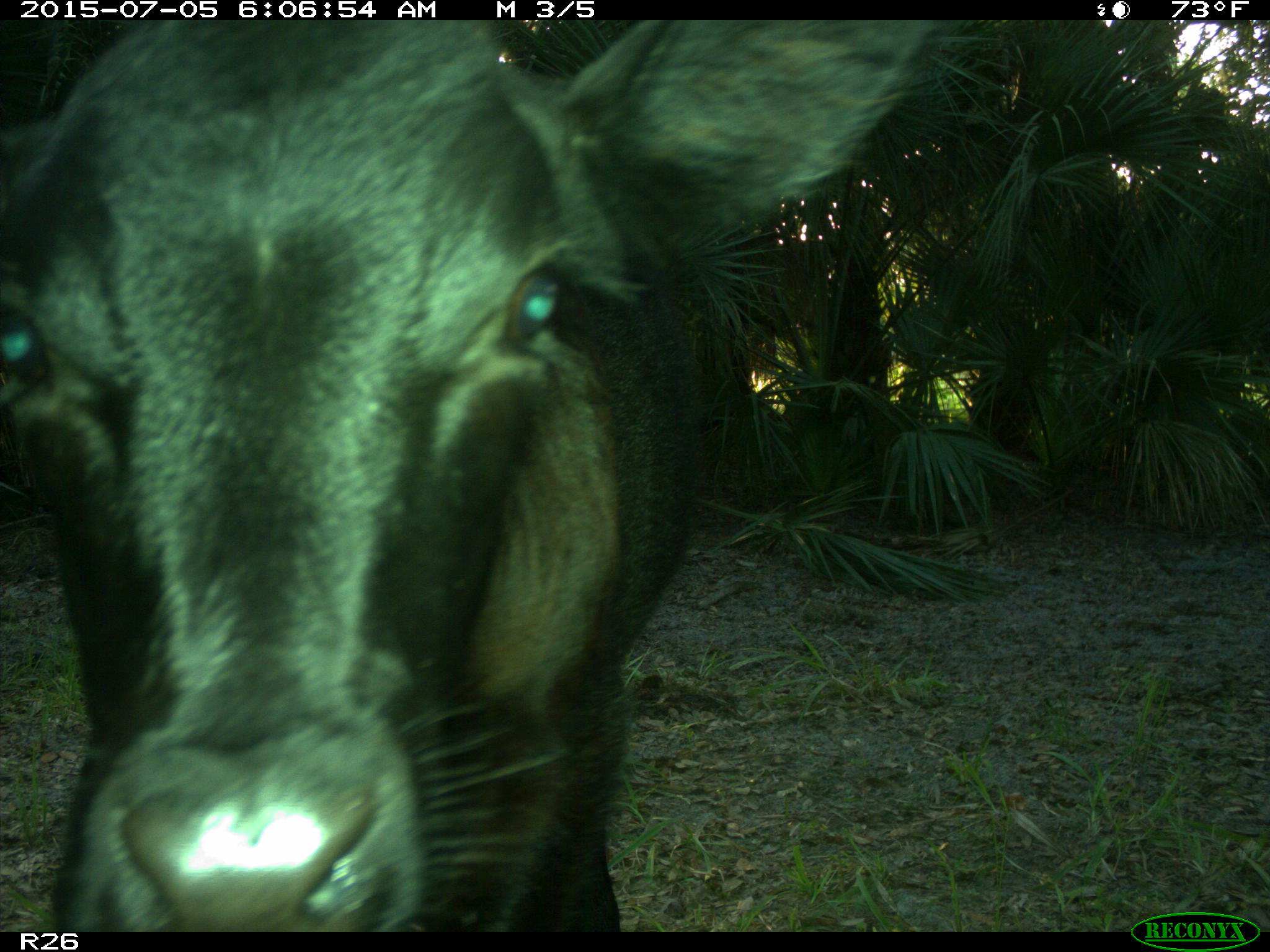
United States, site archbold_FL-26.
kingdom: Animalia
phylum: Chordata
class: Mammalia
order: Artiodactyla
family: Bovidae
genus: Bos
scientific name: Bos taurus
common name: domestic cow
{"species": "Bos taurus (domestic cow)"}